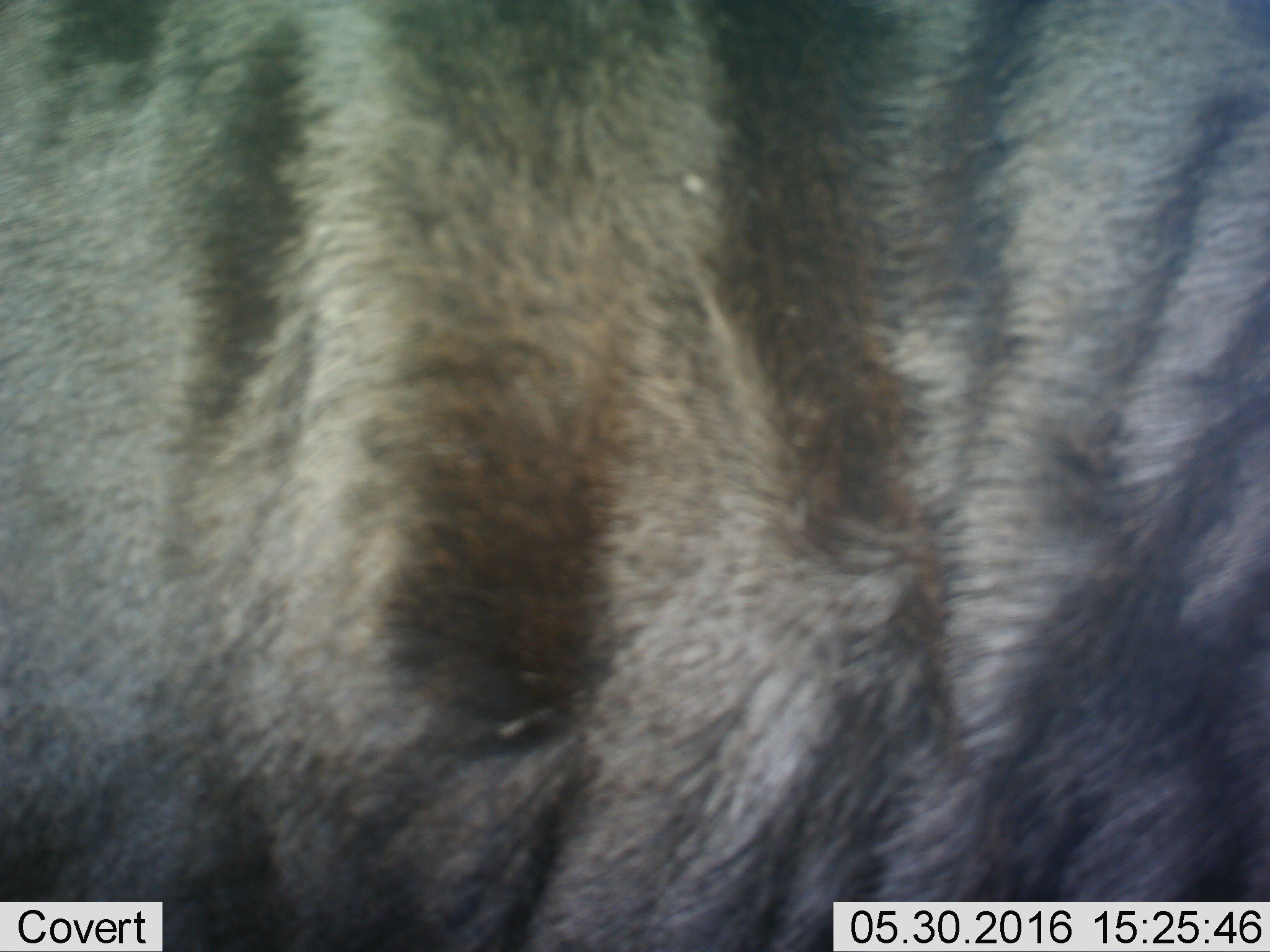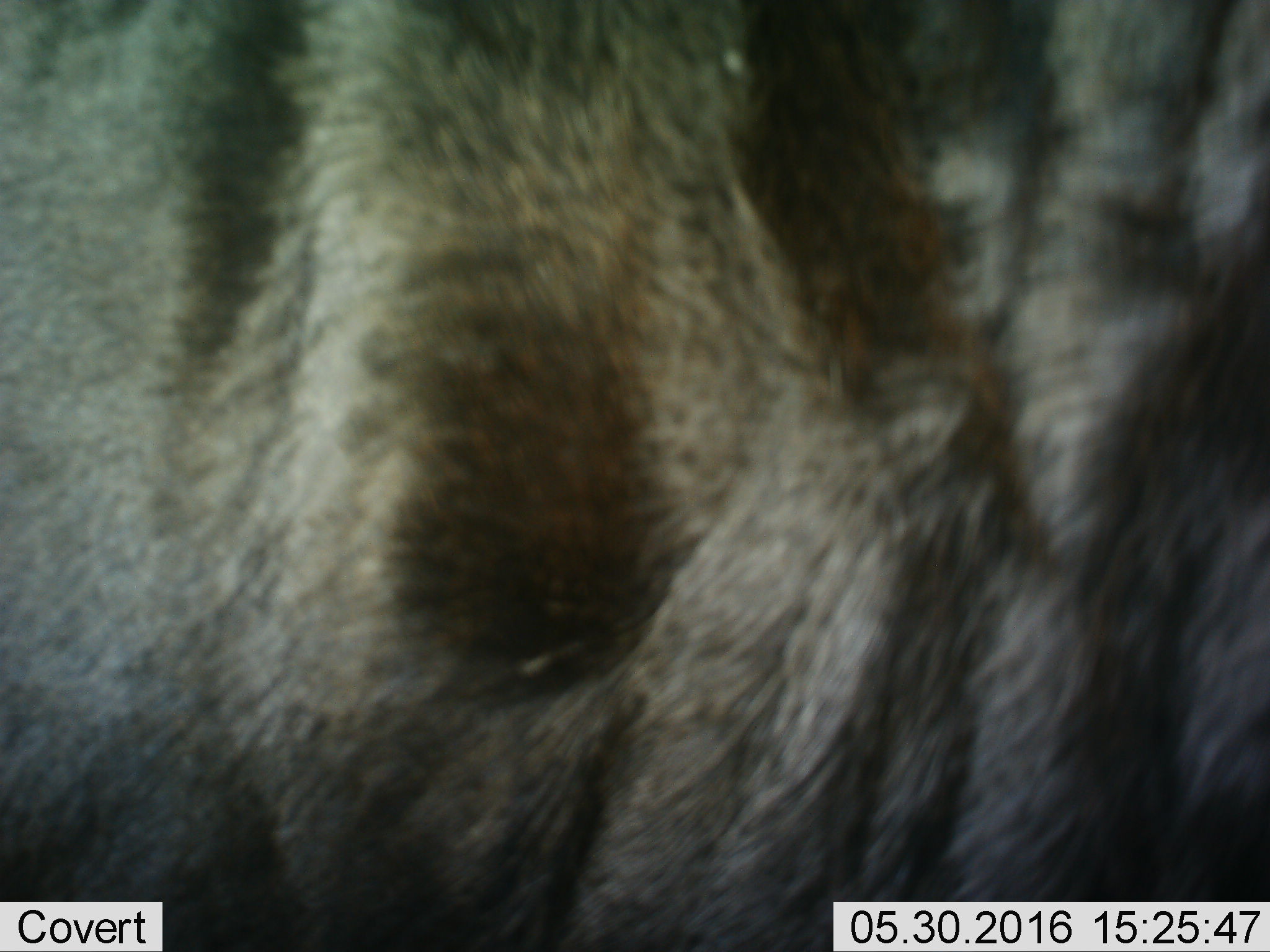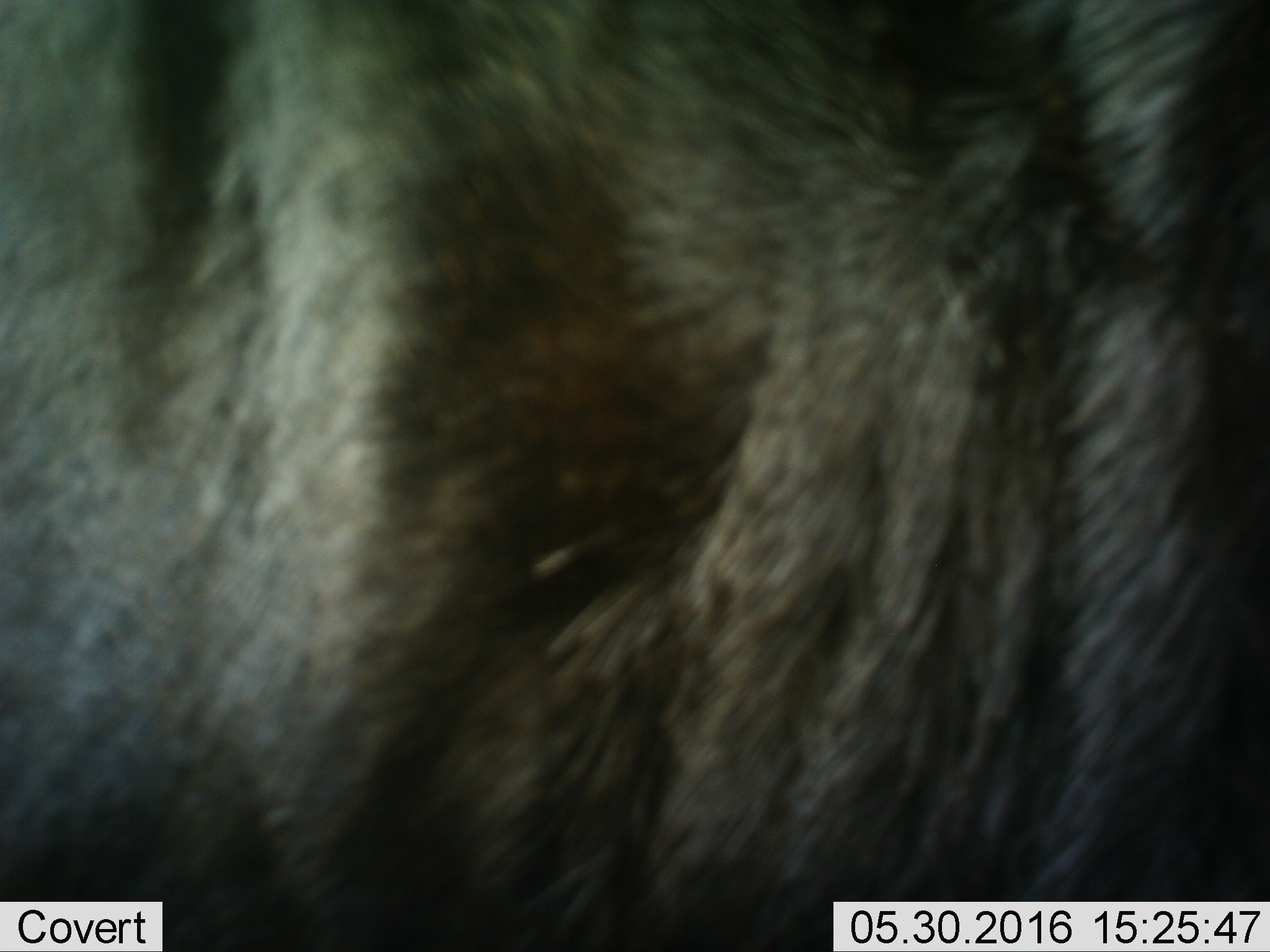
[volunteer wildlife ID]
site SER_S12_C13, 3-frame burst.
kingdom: Animalia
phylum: Chordata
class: Mammalia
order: Artiodactyla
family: Bovidae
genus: Connochaetes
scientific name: Connochaetes taurinus taurinus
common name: blue wildebeest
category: wildebeestblue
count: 1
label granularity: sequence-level